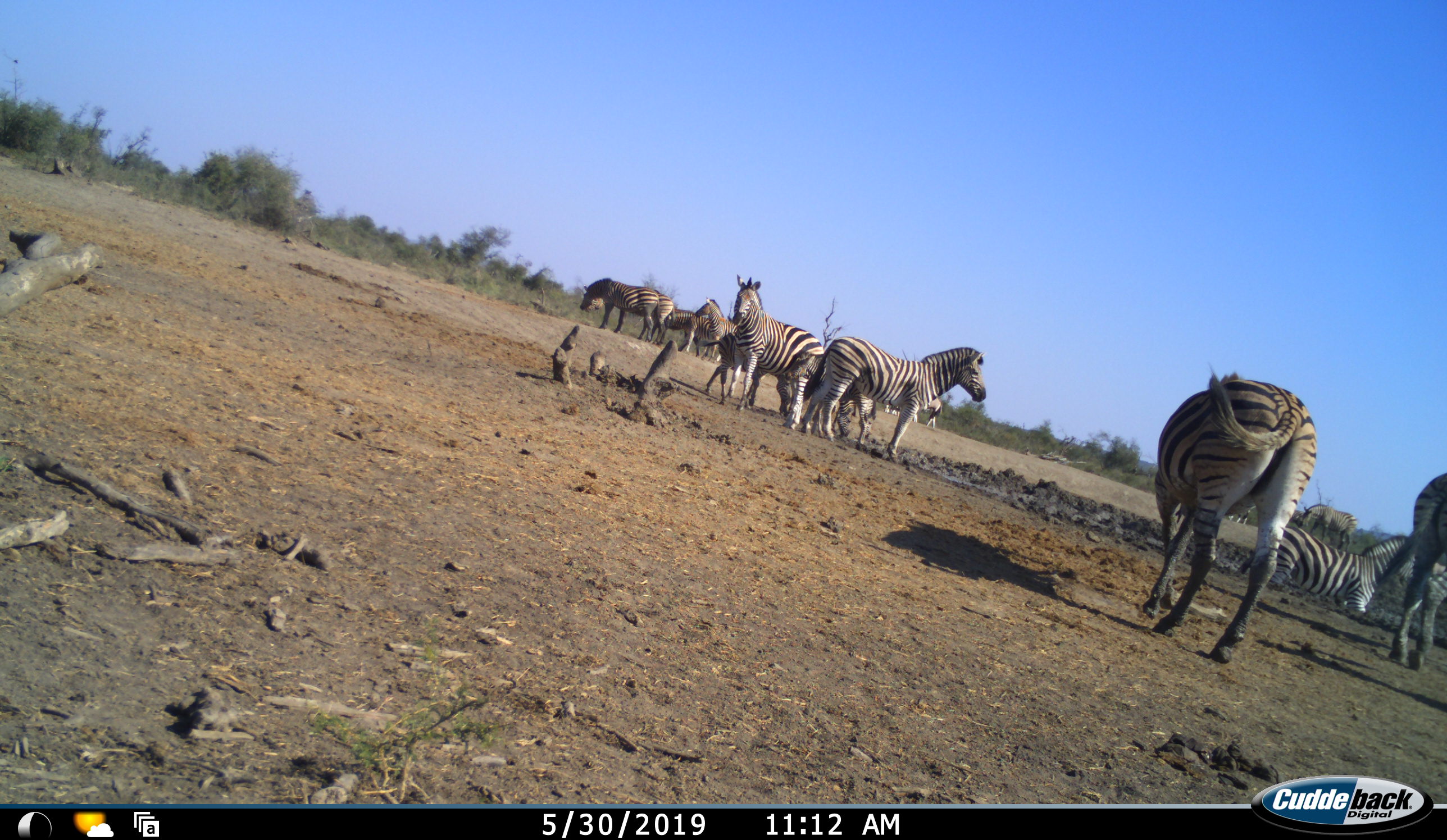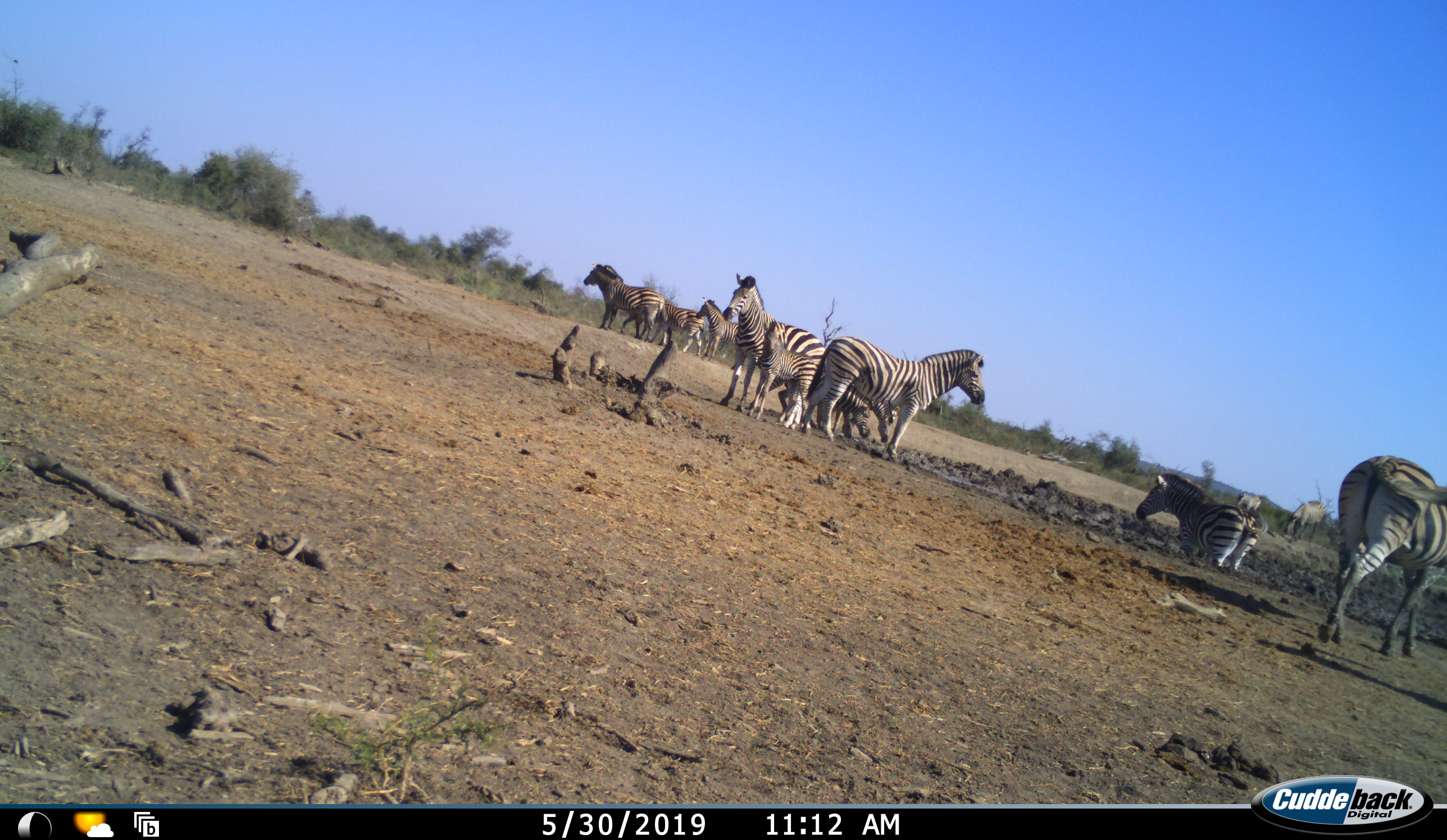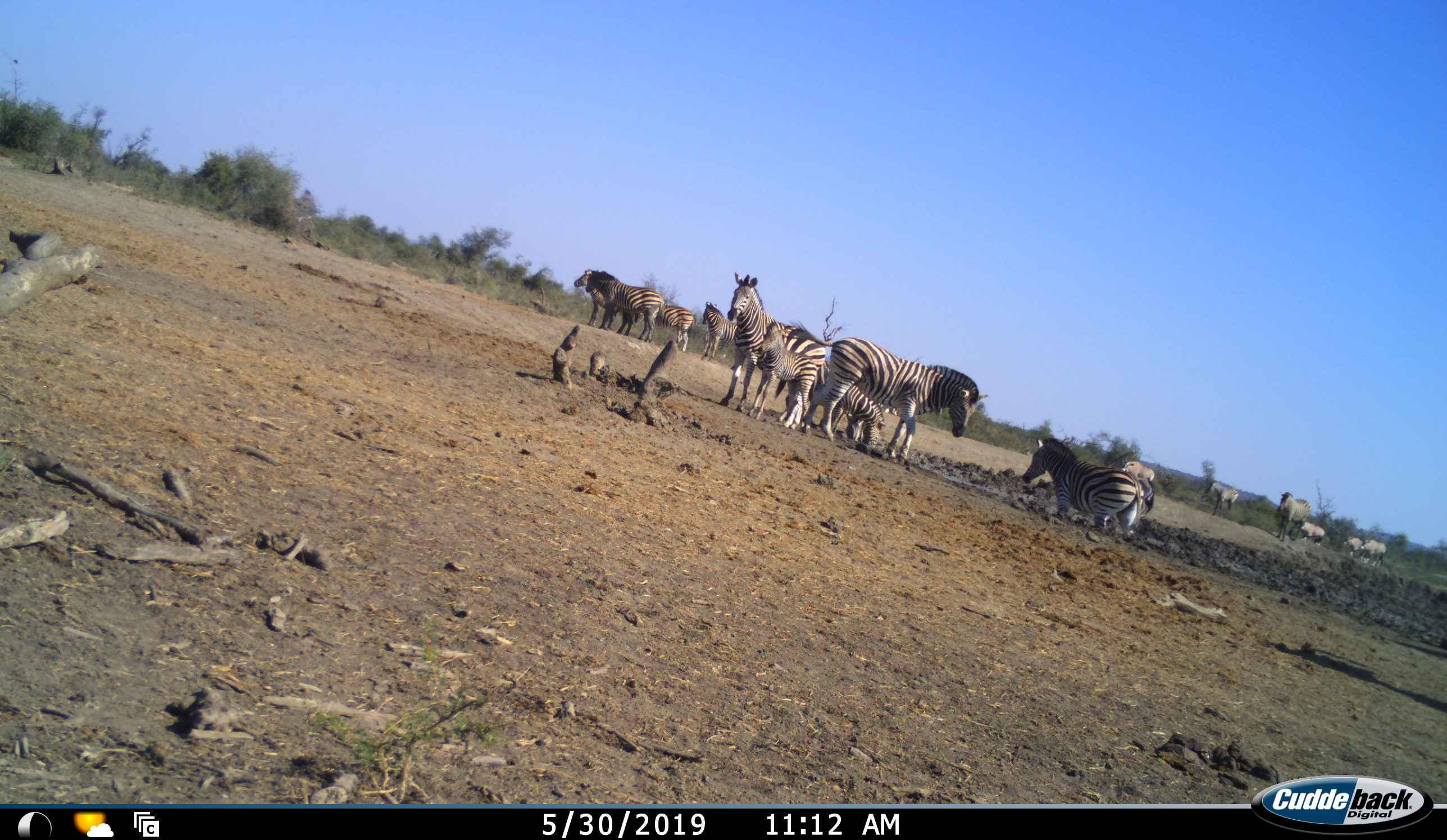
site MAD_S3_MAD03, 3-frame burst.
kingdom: Animalia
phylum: Chordata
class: Mammalia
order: Perissodactyla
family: Equidae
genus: Equus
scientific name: Equus quagga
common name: plains zebra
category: zebraplains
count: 11-50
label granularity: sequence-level